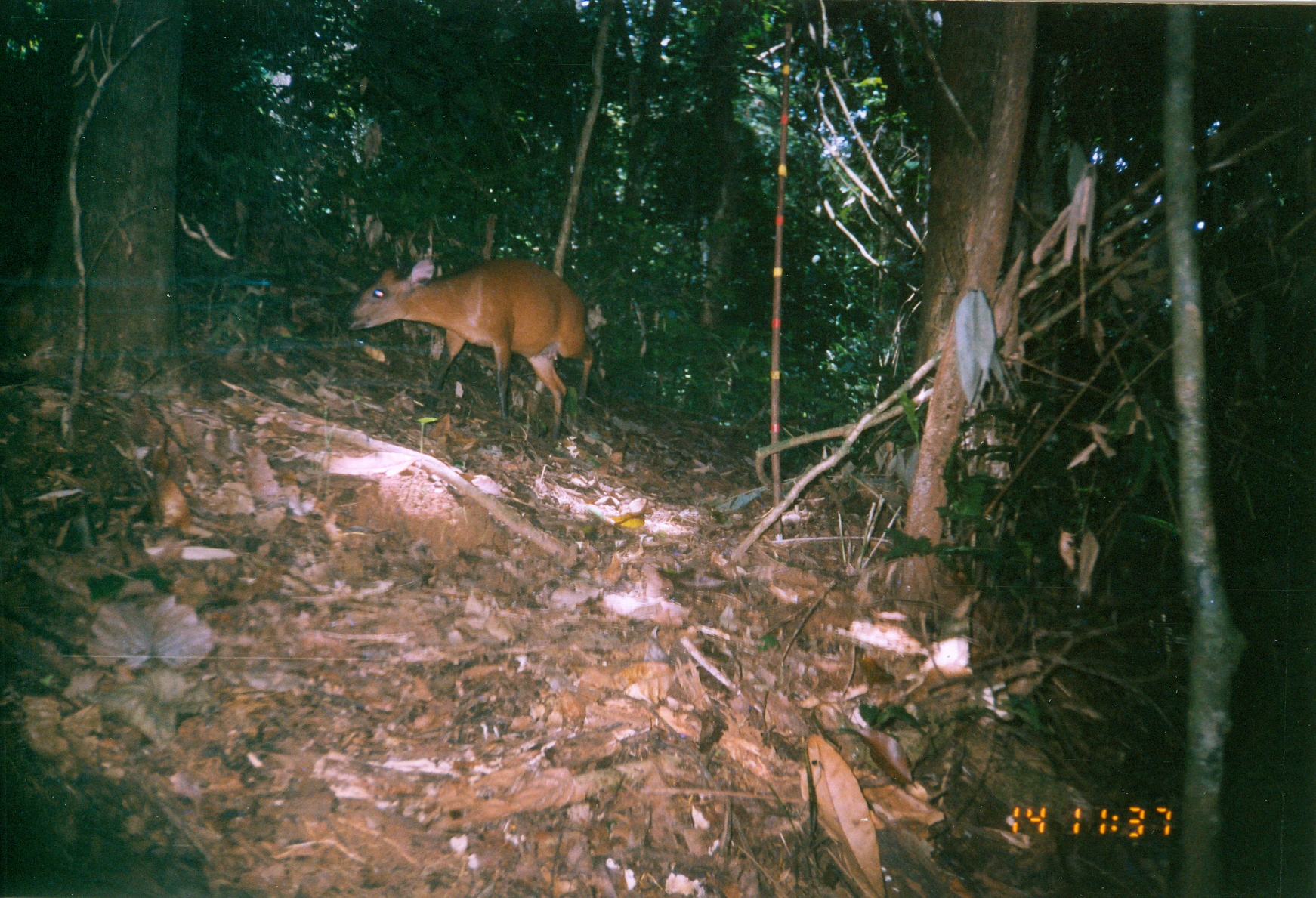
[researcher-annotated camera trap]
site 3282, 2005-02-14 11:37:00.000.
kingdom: Animalia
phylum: Chordata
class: Mammalia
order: Artiodactyla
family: Bovidae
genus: Cephalophus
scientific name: Cephalophus harveyi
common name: harvey's duiker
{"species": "Cephalophus harveyi (harvey's duiker)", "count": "1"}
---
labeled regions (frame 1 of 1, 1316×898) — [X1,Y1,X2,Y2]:
cephalophus harveyi: [336,257,594,443]